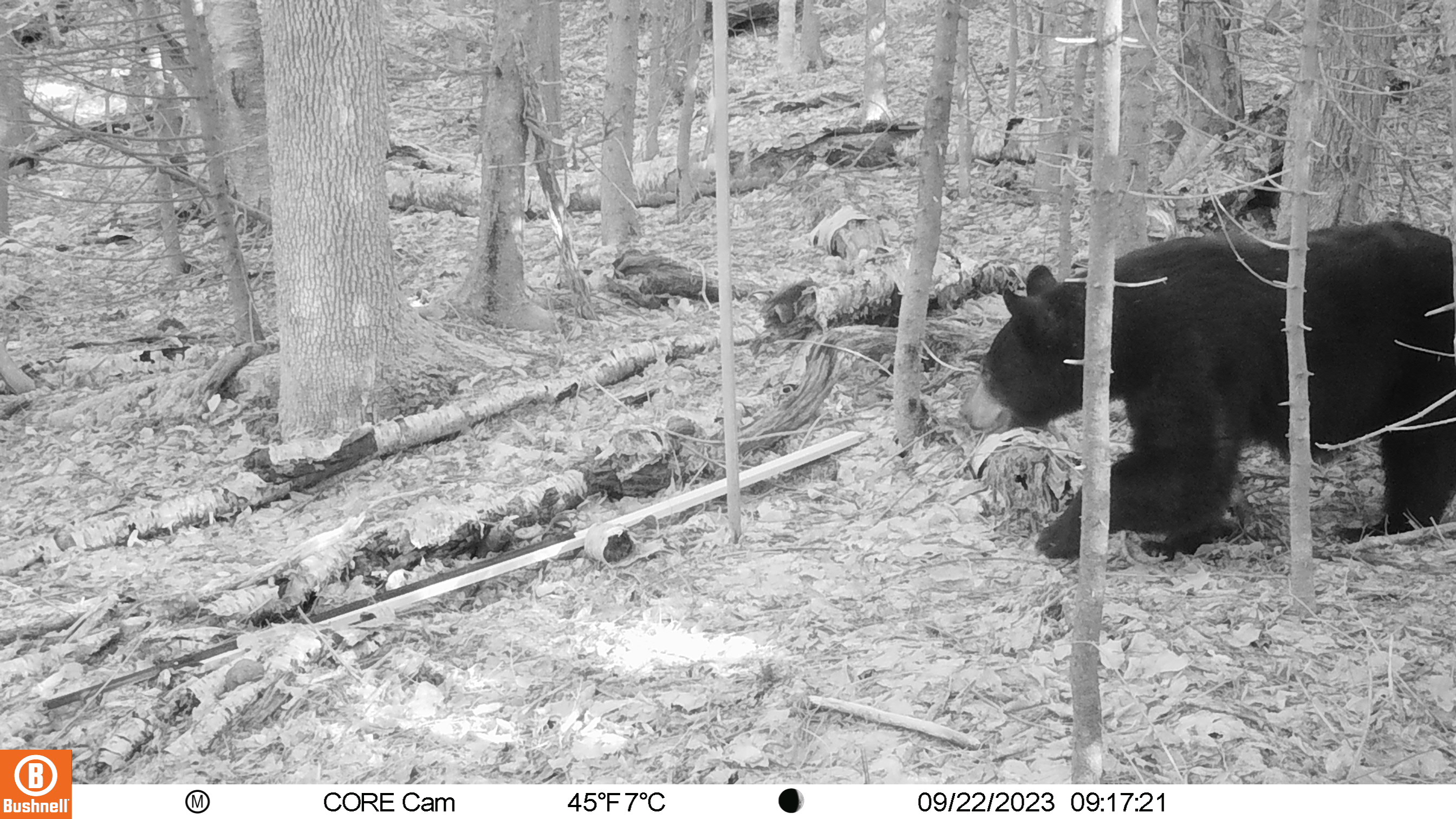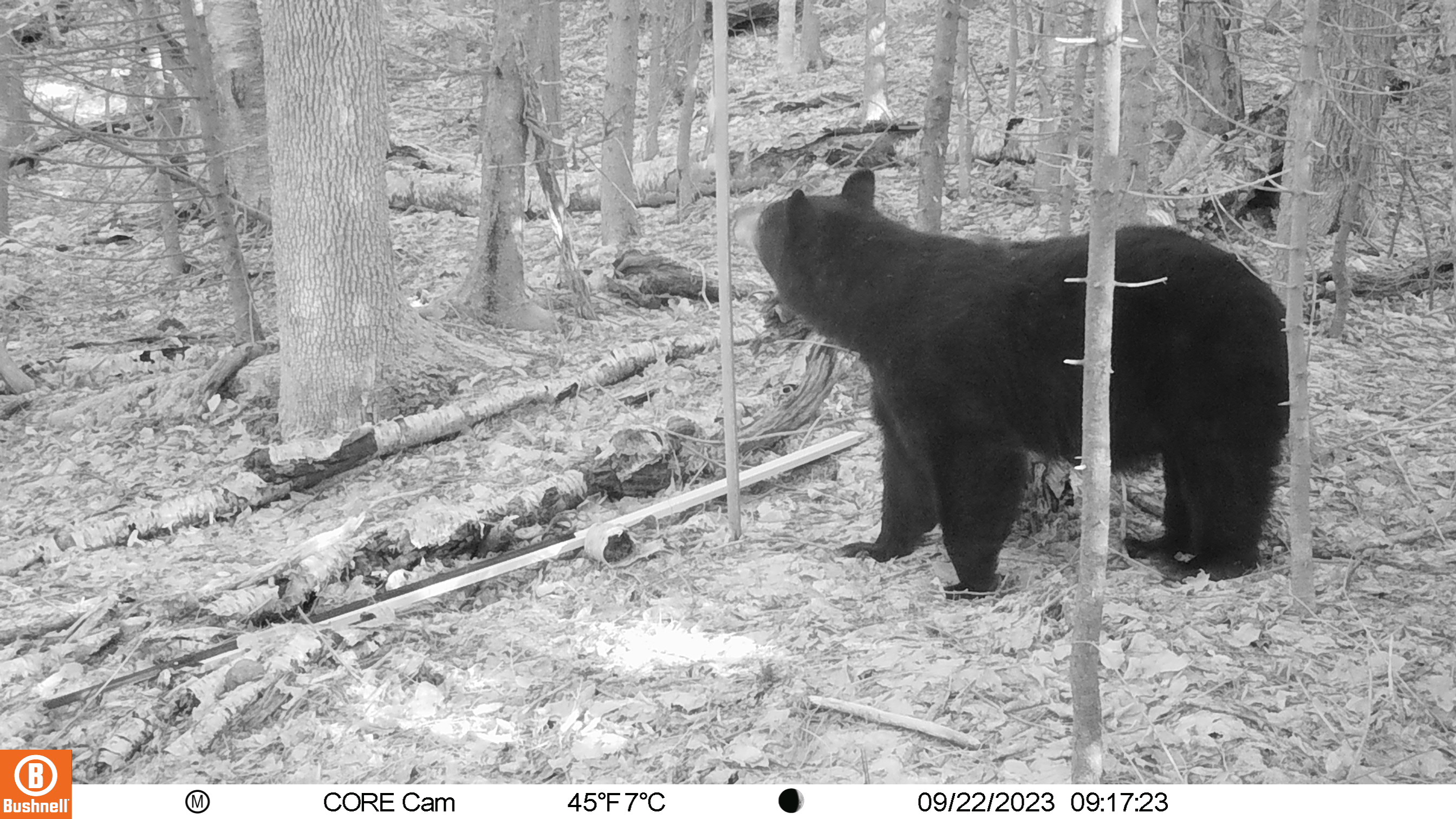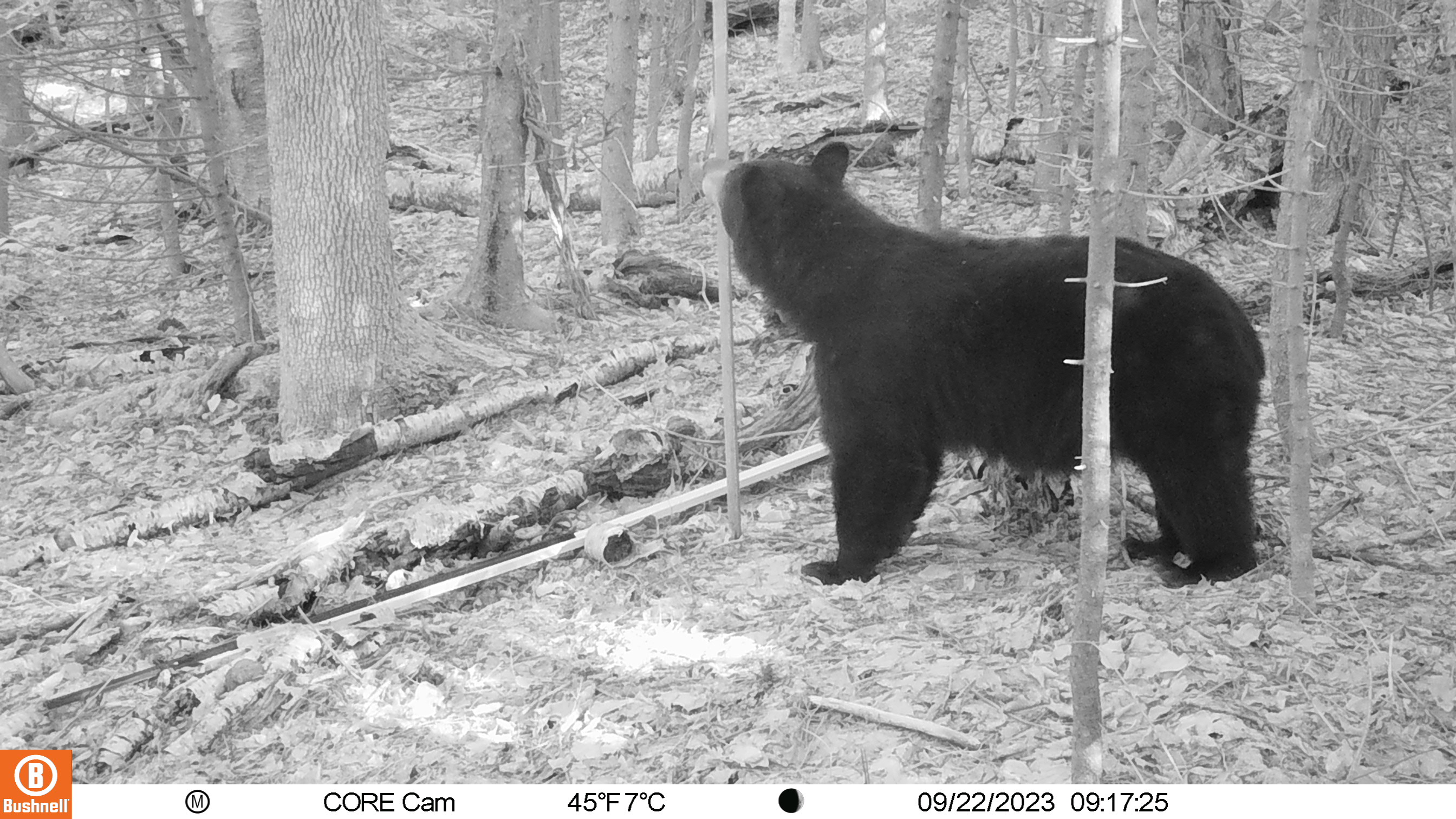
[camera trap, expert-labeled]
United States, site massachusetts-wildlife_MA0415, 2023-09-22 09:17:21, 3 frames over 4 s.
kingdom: Animalia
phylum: Chordata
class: Mammalia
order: Carnivora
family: Ursidae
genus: Ursus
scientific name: Ursus americanus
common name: black bear